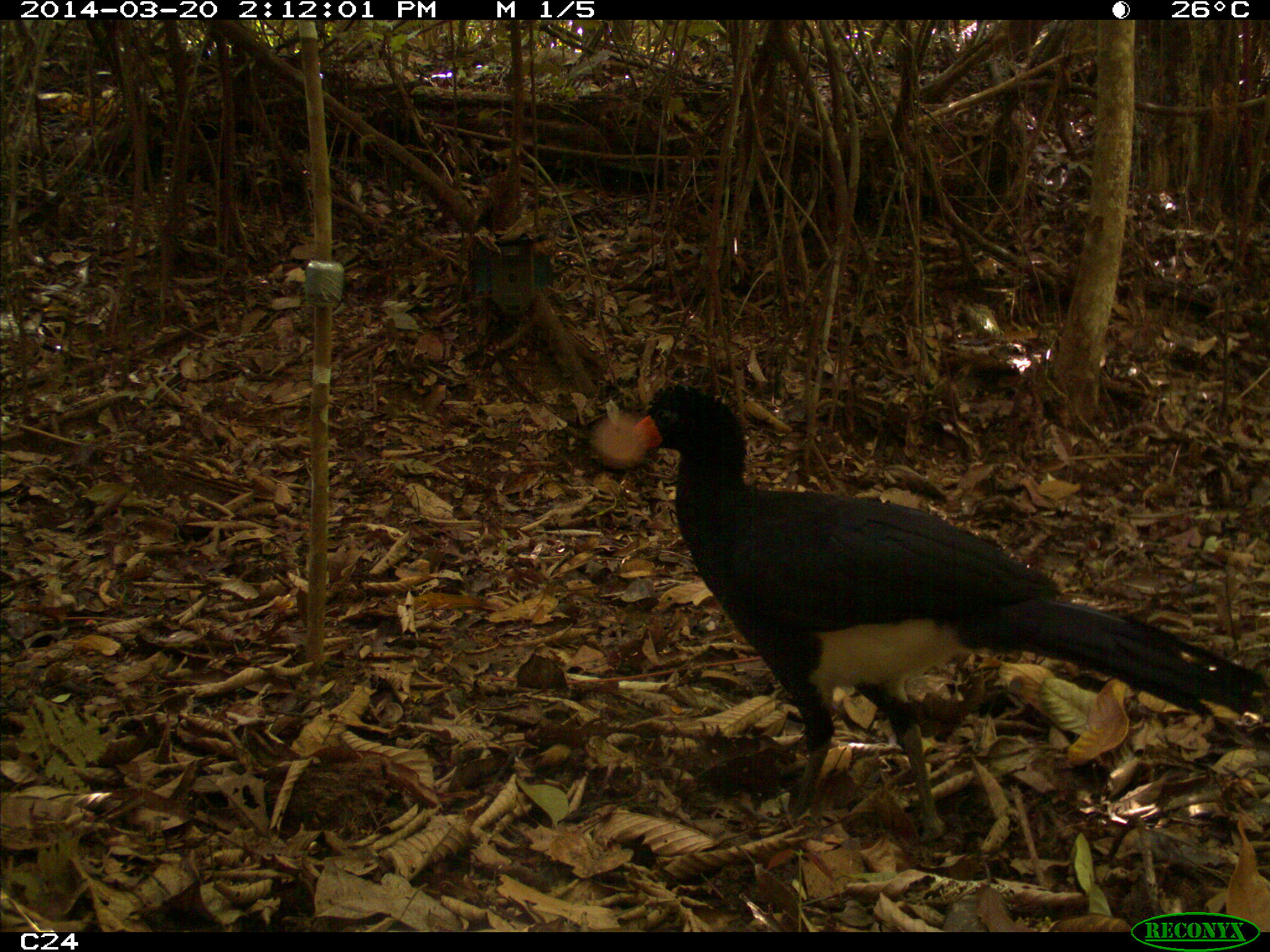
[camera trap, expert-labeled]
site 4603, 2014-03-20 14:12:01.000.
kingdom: Animalia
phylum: Chordata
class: Aves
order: Galliformes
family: Cracidae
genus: Crax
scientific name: Crax alector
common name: black curassow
Crax alector (black curassow), count 3, age adult.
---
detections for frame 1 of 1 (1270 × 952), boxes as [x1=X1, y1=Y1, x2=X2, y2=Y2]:
crax alector: [x1=622, y1=377, x2=1268, y2=840]